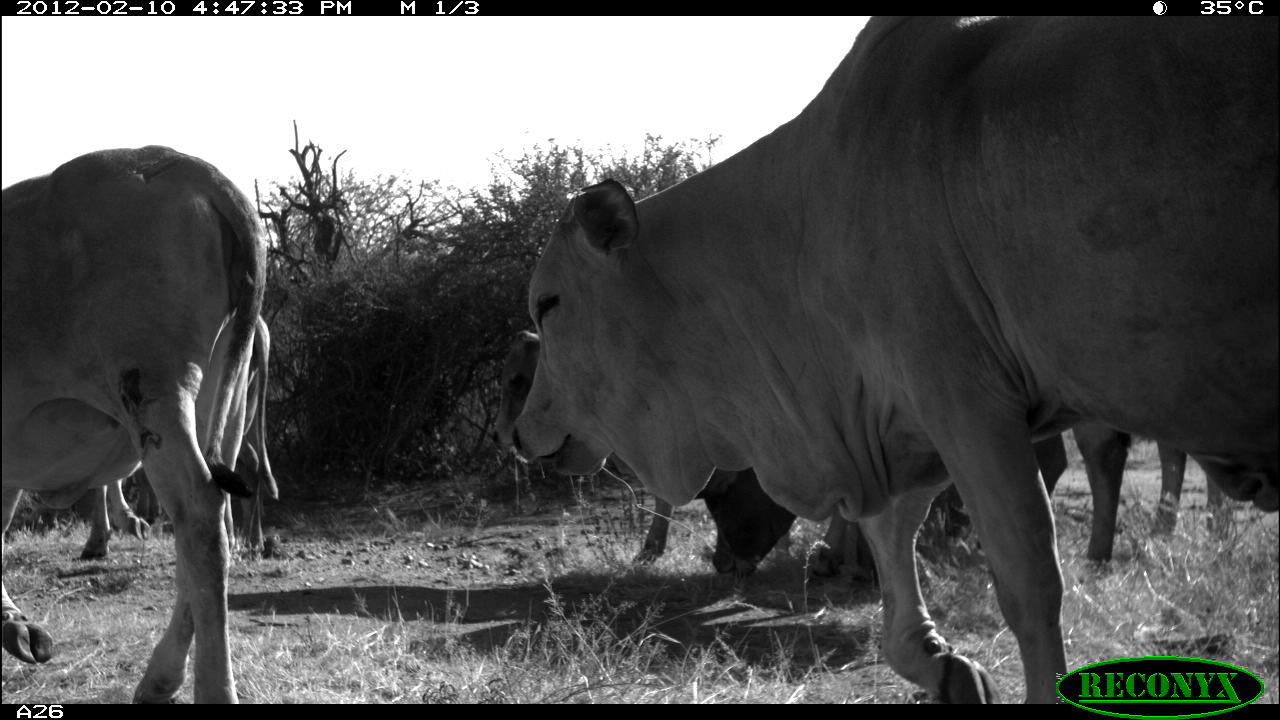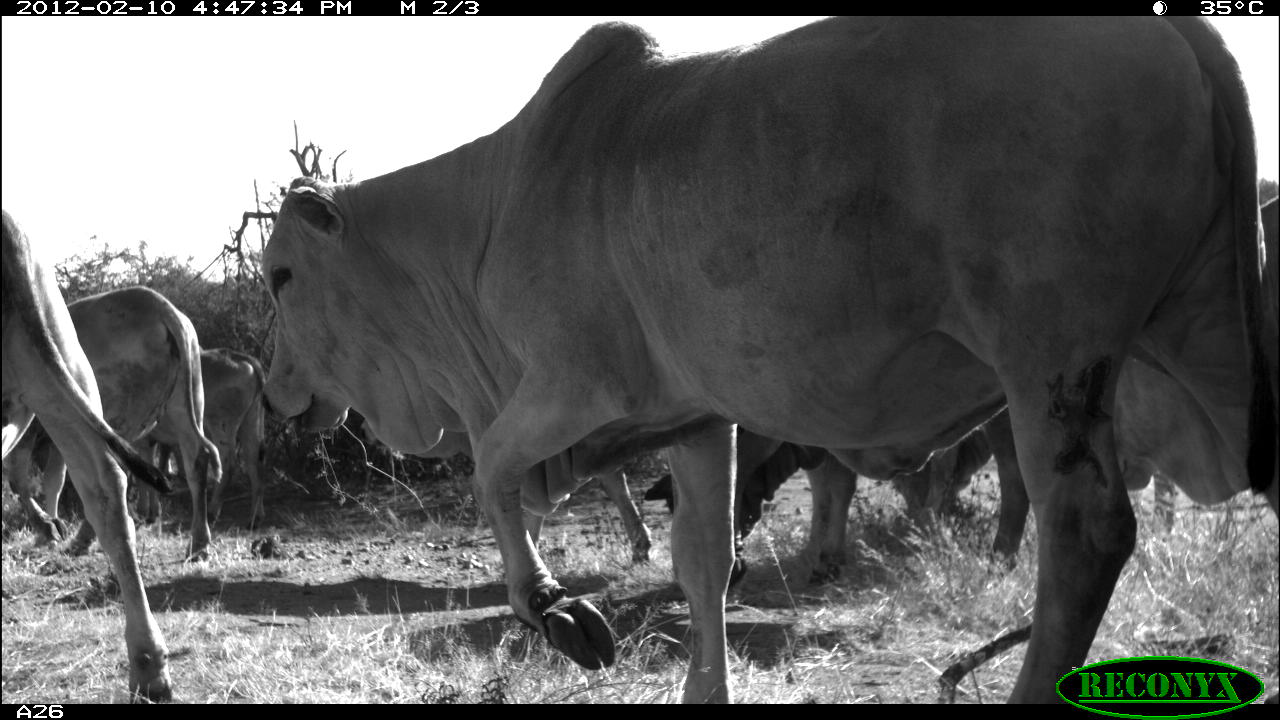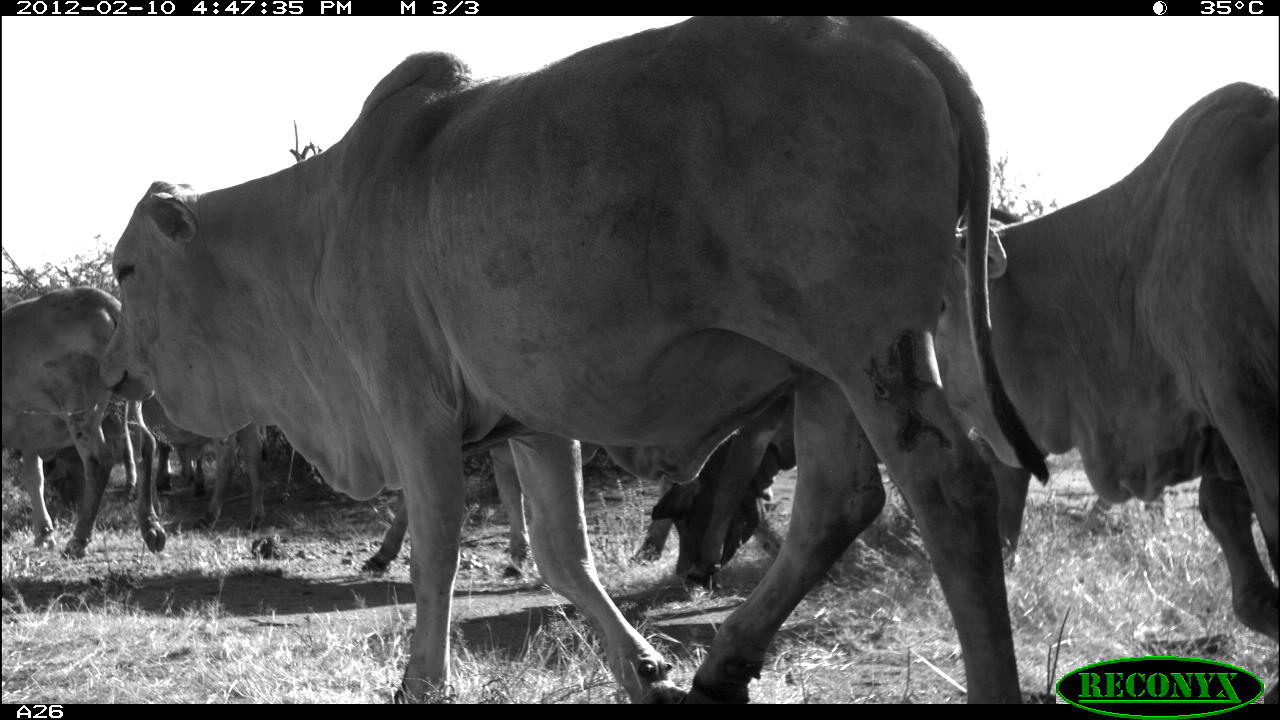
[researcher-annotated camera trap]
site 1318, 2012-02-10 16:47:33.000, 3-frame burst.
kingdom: Animalia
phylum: Chordata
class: Mammalia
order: Artiodactyla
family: Bovidae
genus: Bos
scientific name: Bos taurus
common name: domestic cattle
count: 6